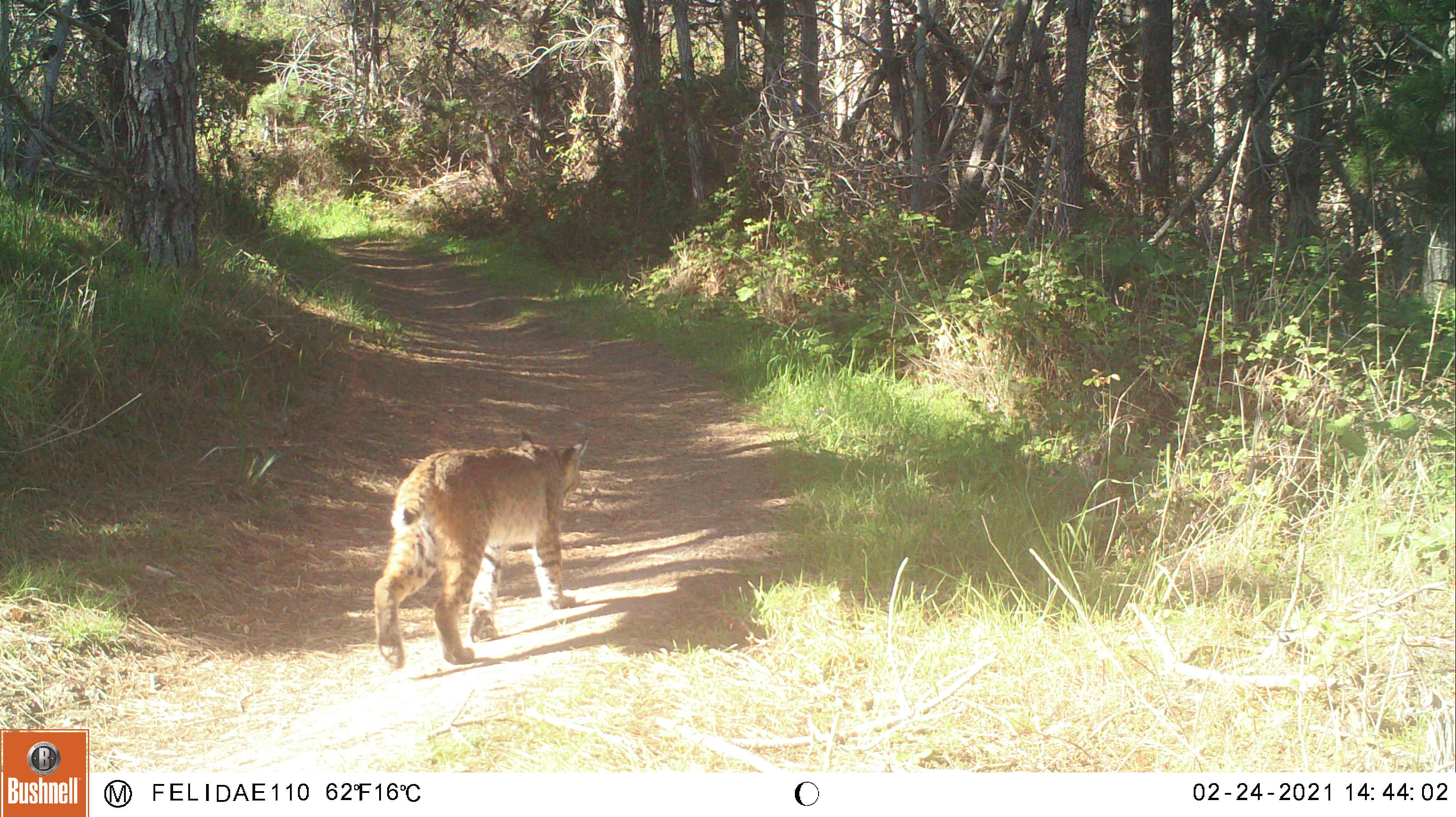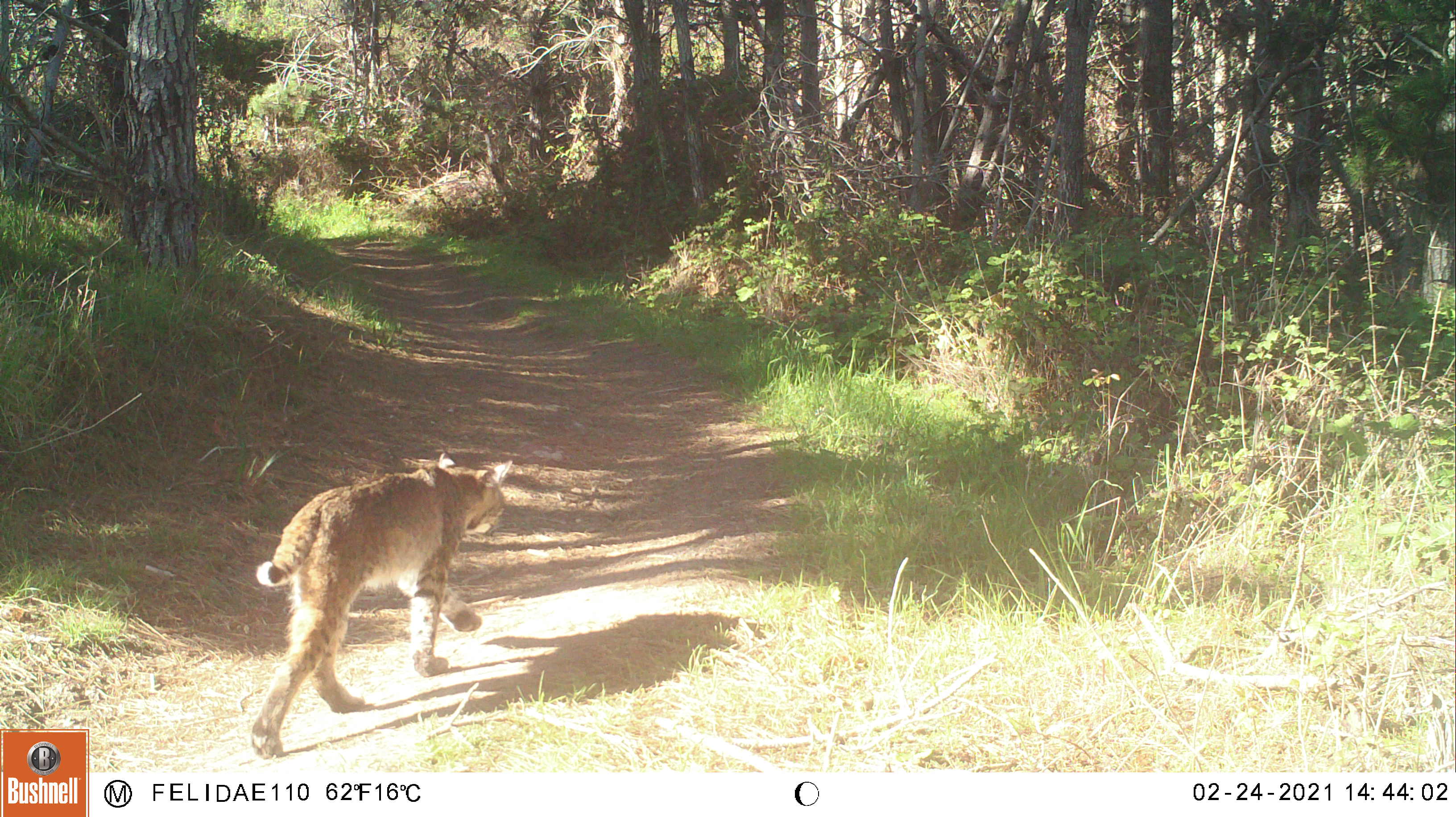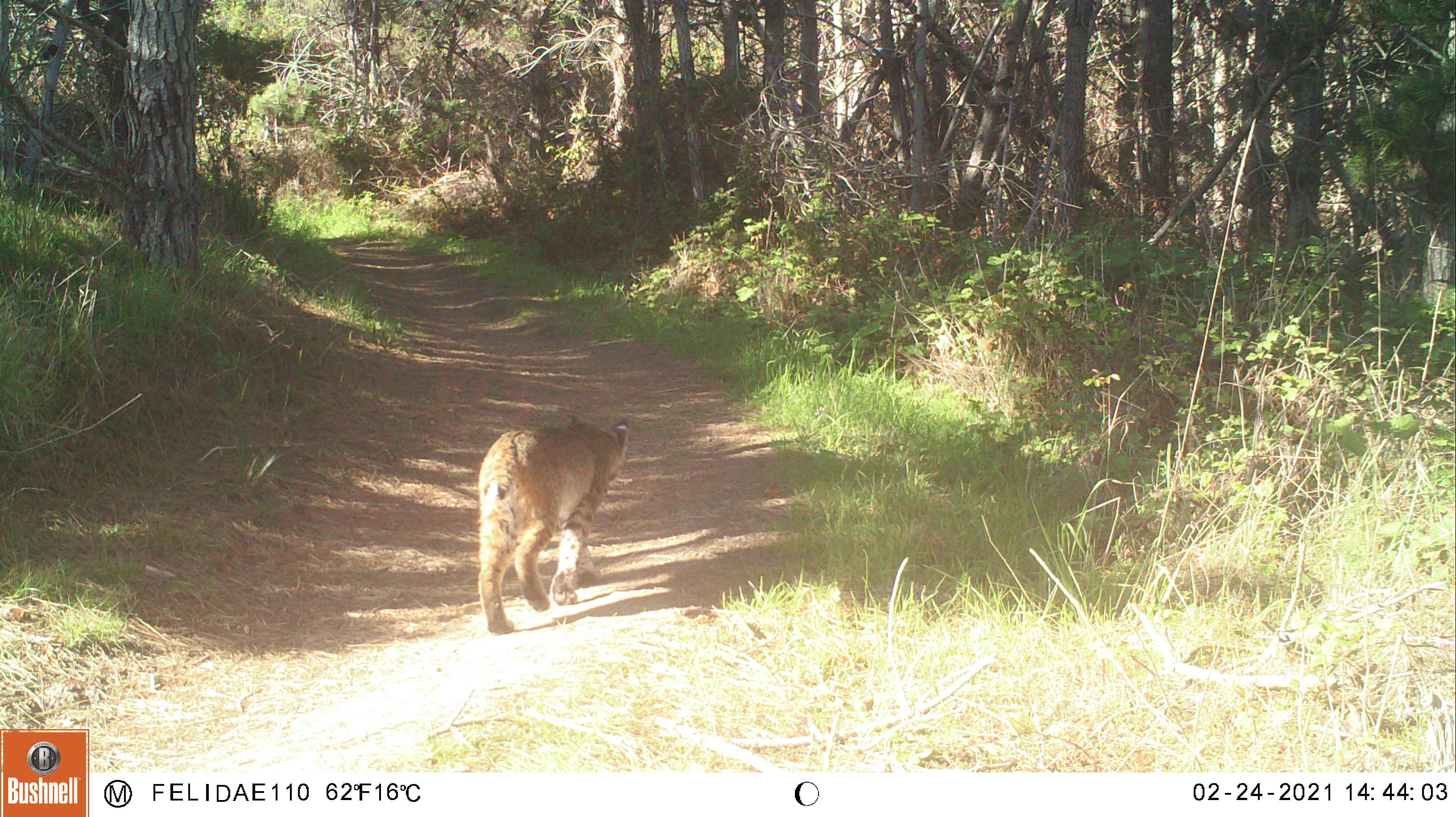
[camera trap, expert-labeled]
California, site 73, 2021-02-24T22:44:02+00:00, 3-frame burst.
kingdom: Animalia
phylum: Chordata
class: Mammalia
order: Carnivora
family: Felidae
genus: Lynx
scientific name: Lynx rufus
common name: bobcat